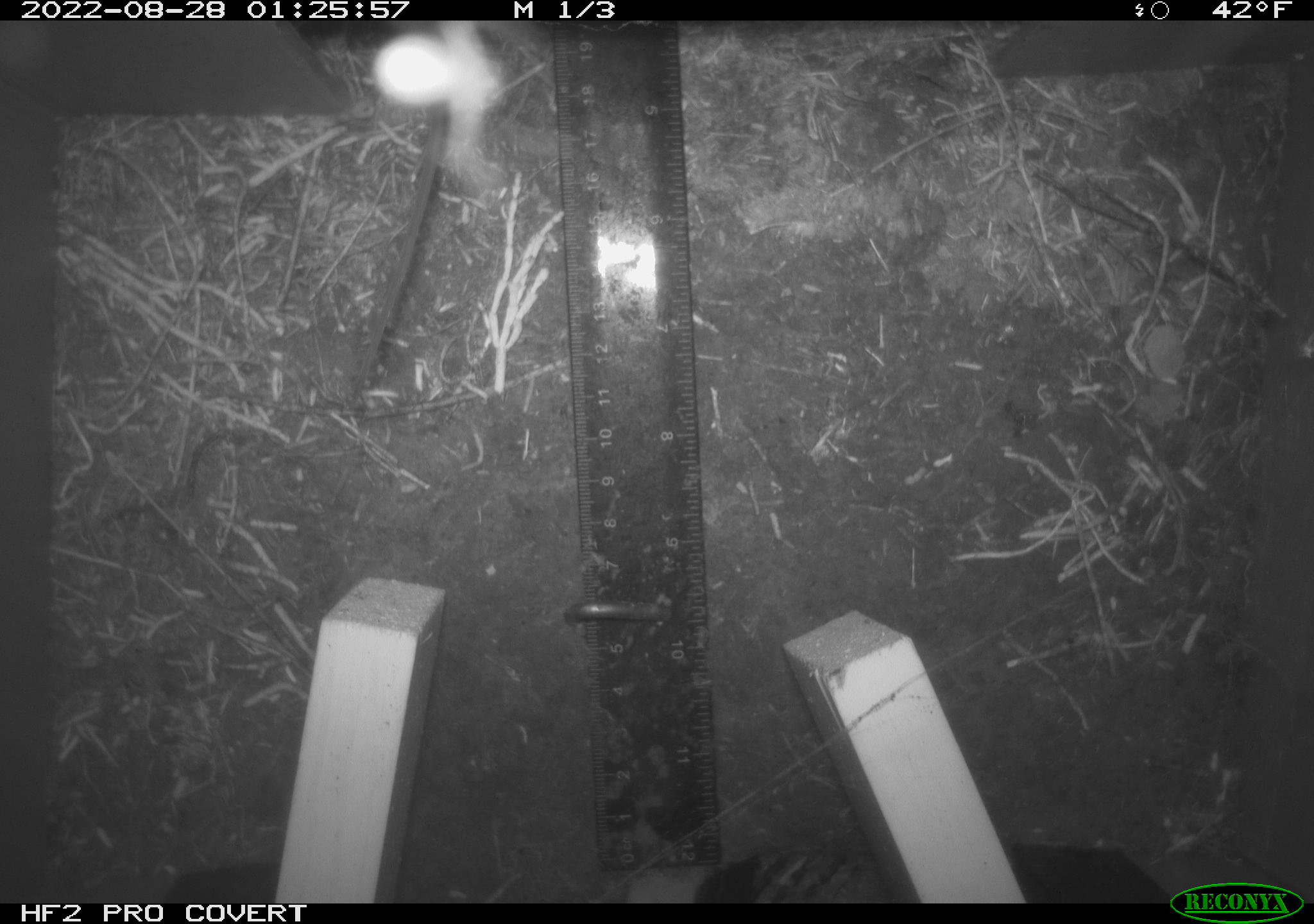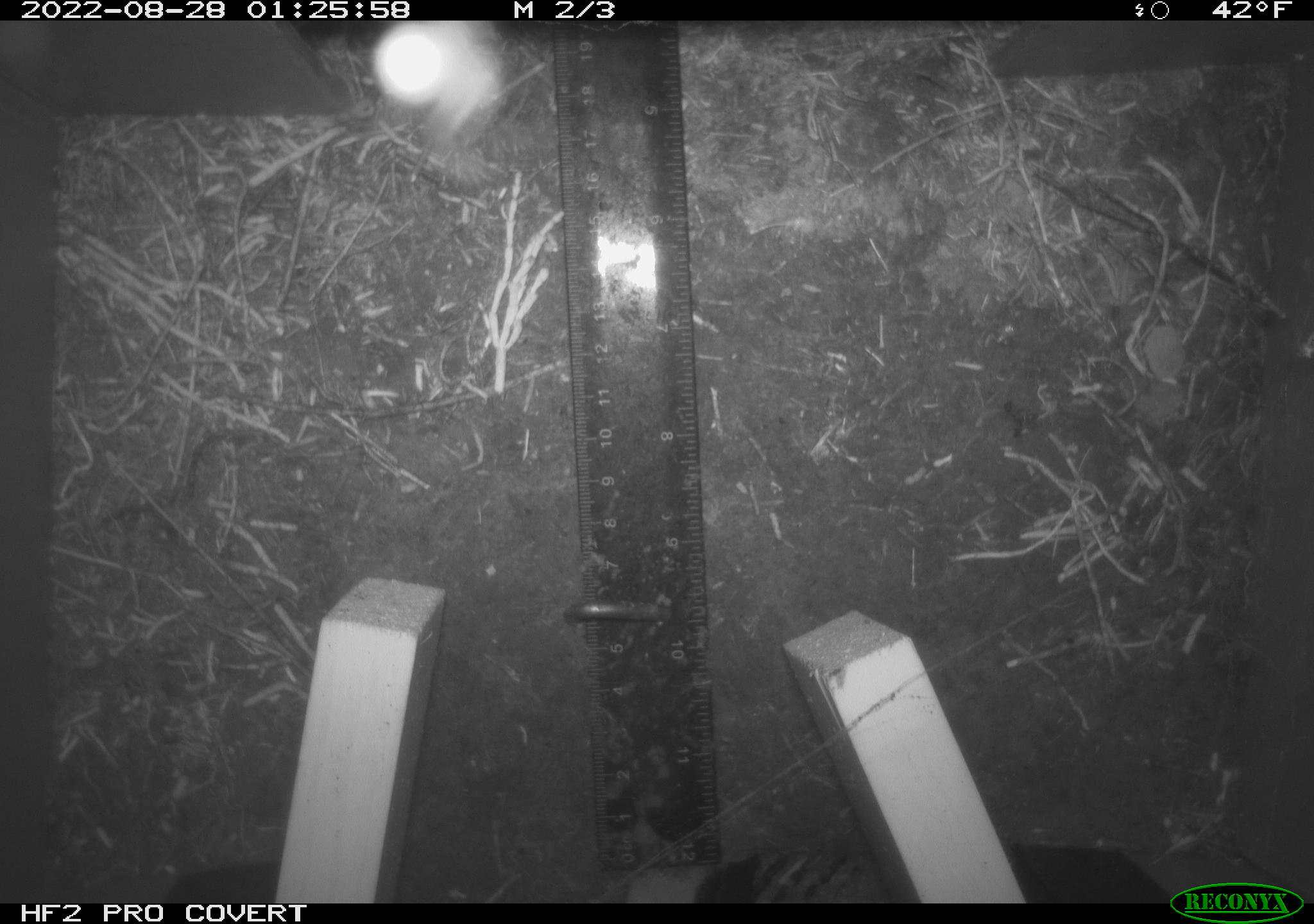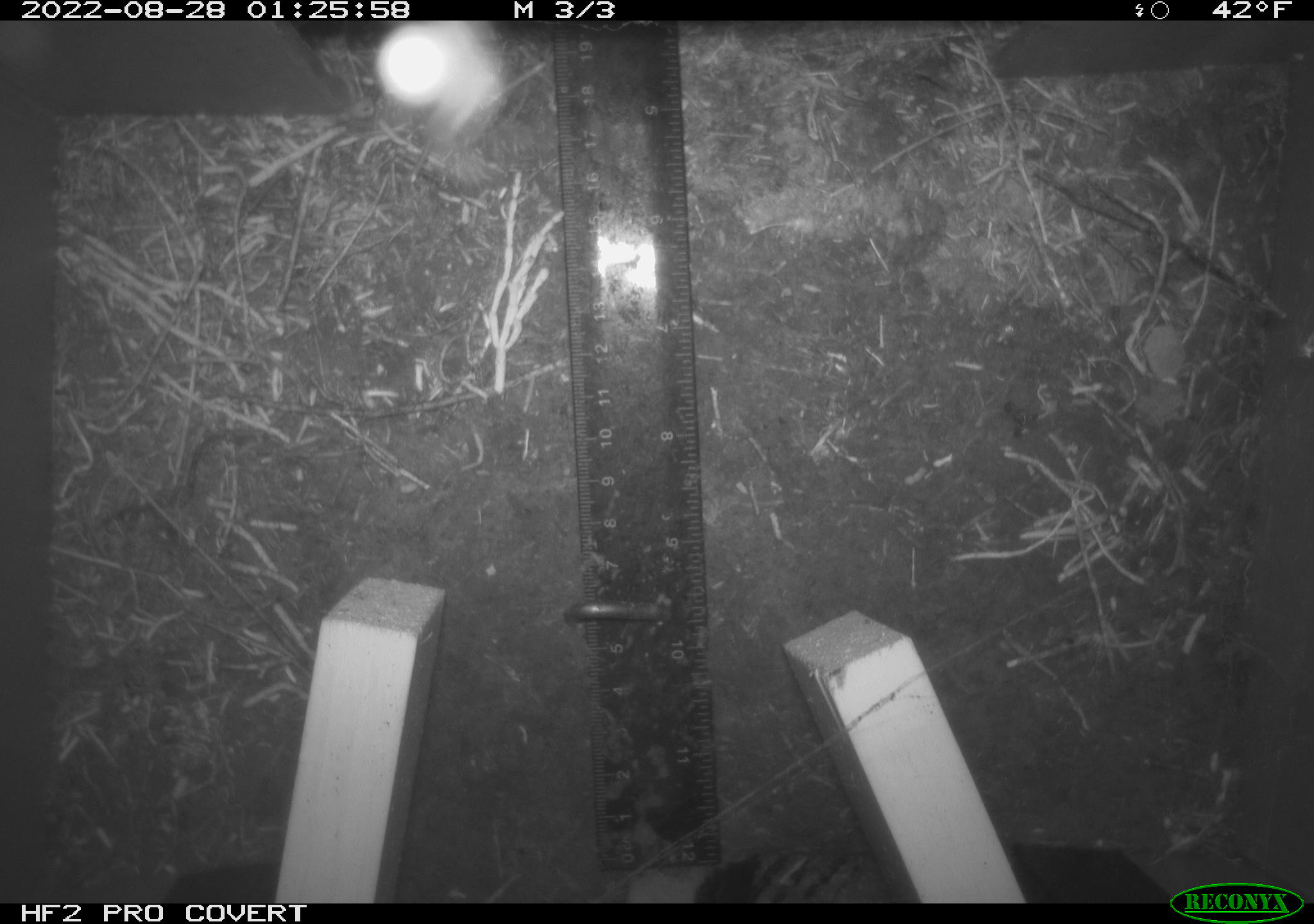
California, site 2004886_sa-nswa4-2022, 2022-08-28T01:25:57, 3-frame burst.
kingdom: Animalia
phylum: Chordata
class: Mammalia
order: Rodentia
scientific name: Rodentia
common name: rodent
Rodent (Rodentia).